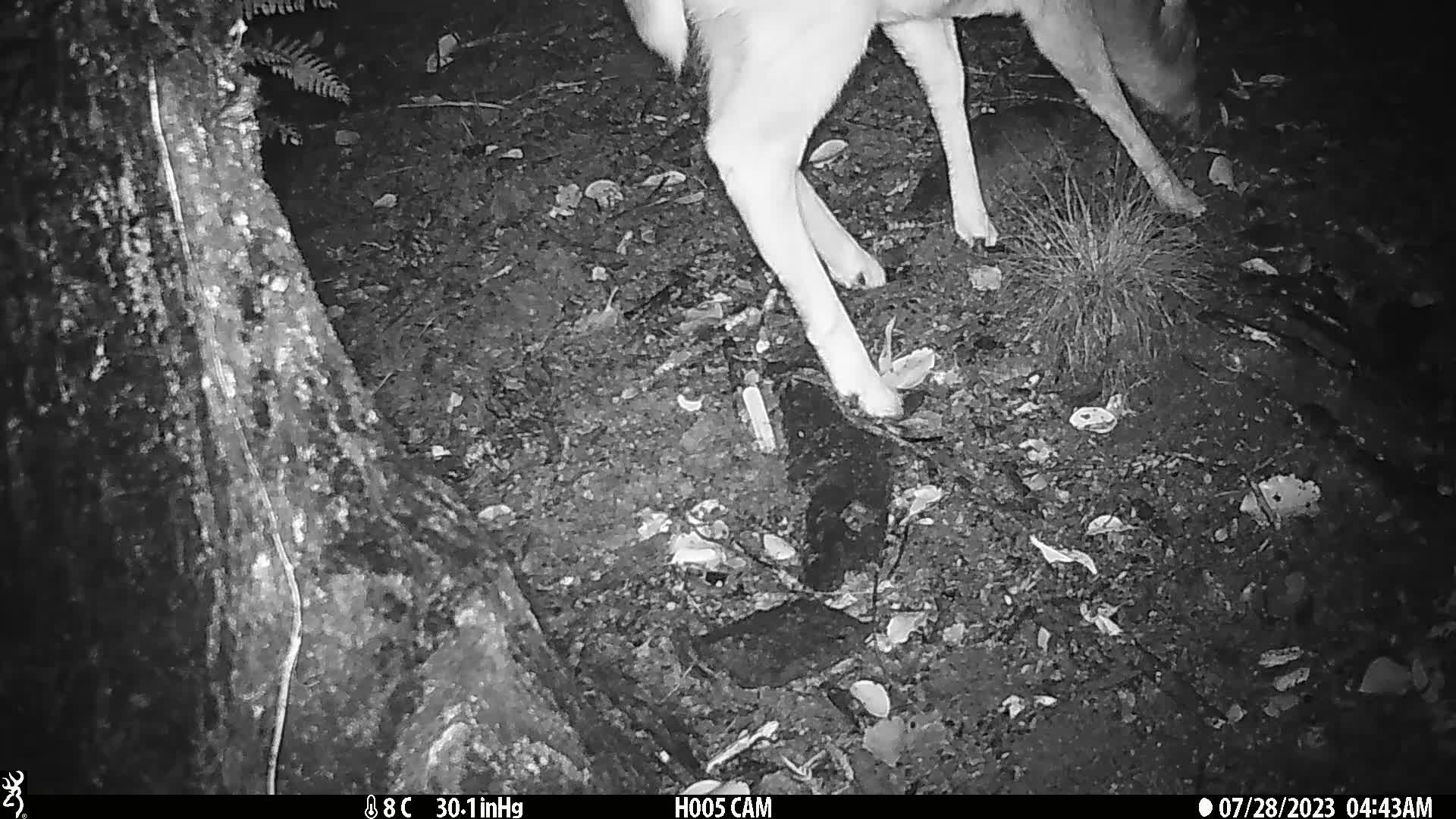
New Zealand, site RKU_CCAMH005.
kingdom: Animalia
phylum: Chordata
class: Mammalia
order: Artiodactyla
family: Cervidae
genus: Odocoileus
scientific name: Odocoileus virginianus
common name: white-tailed deer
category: white tailed deer